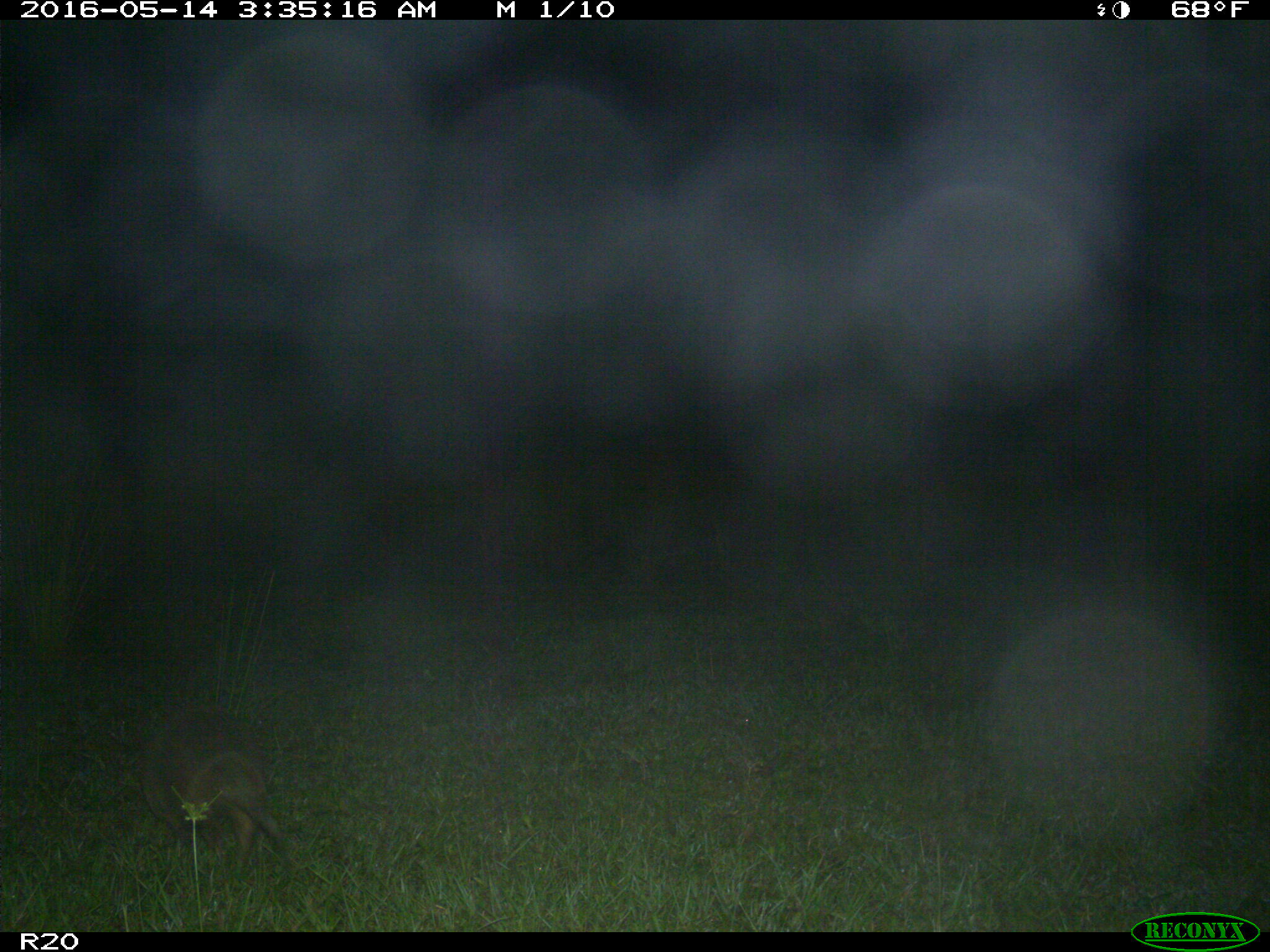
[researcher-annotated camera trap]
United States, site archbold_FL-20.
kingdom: Animalia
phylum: Chordata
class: Mammalia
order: Cingulata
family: Dasypodidae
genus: Dasypus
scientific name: Dasypus novemcinctus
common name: nine-banded armadillo